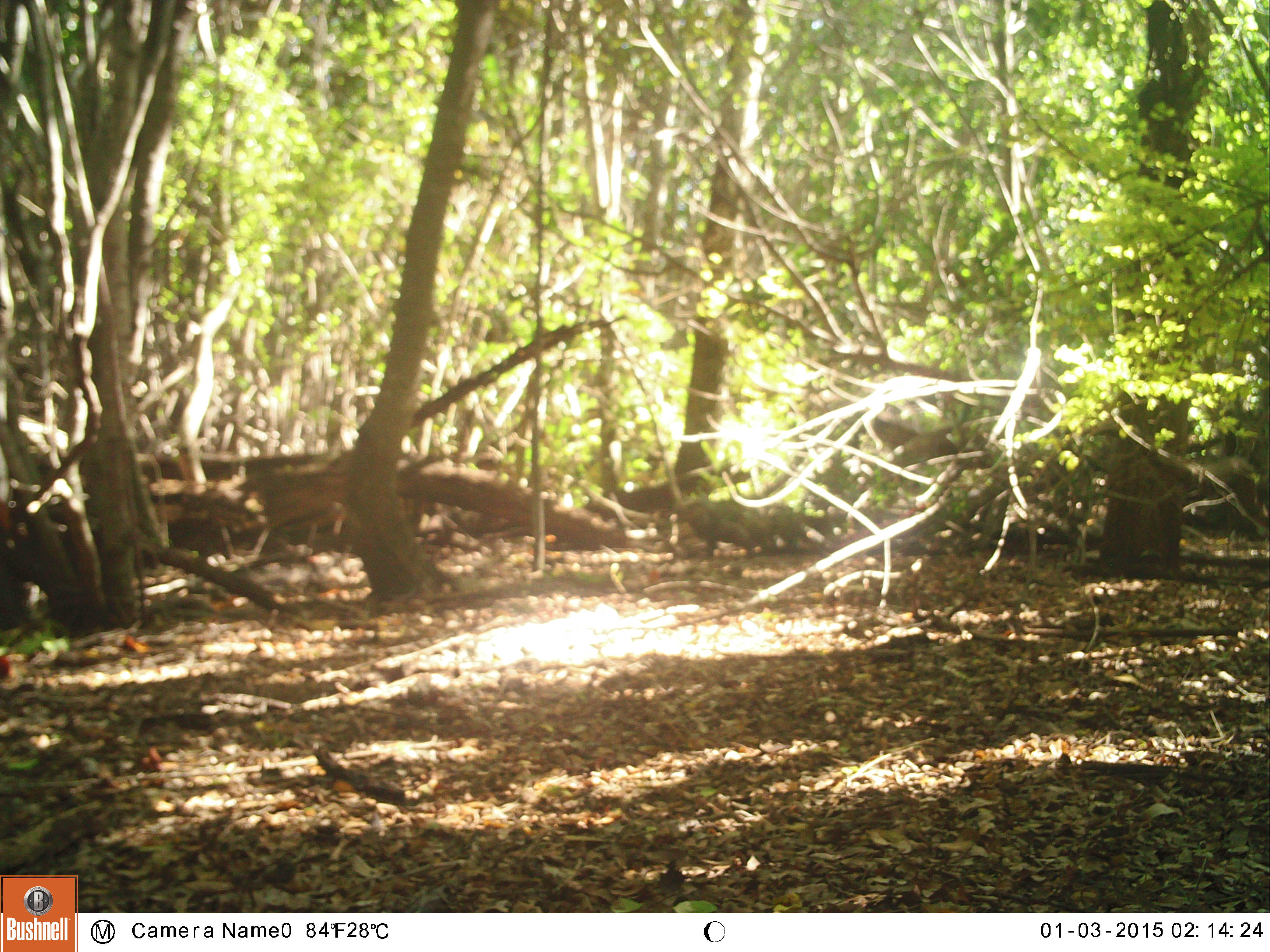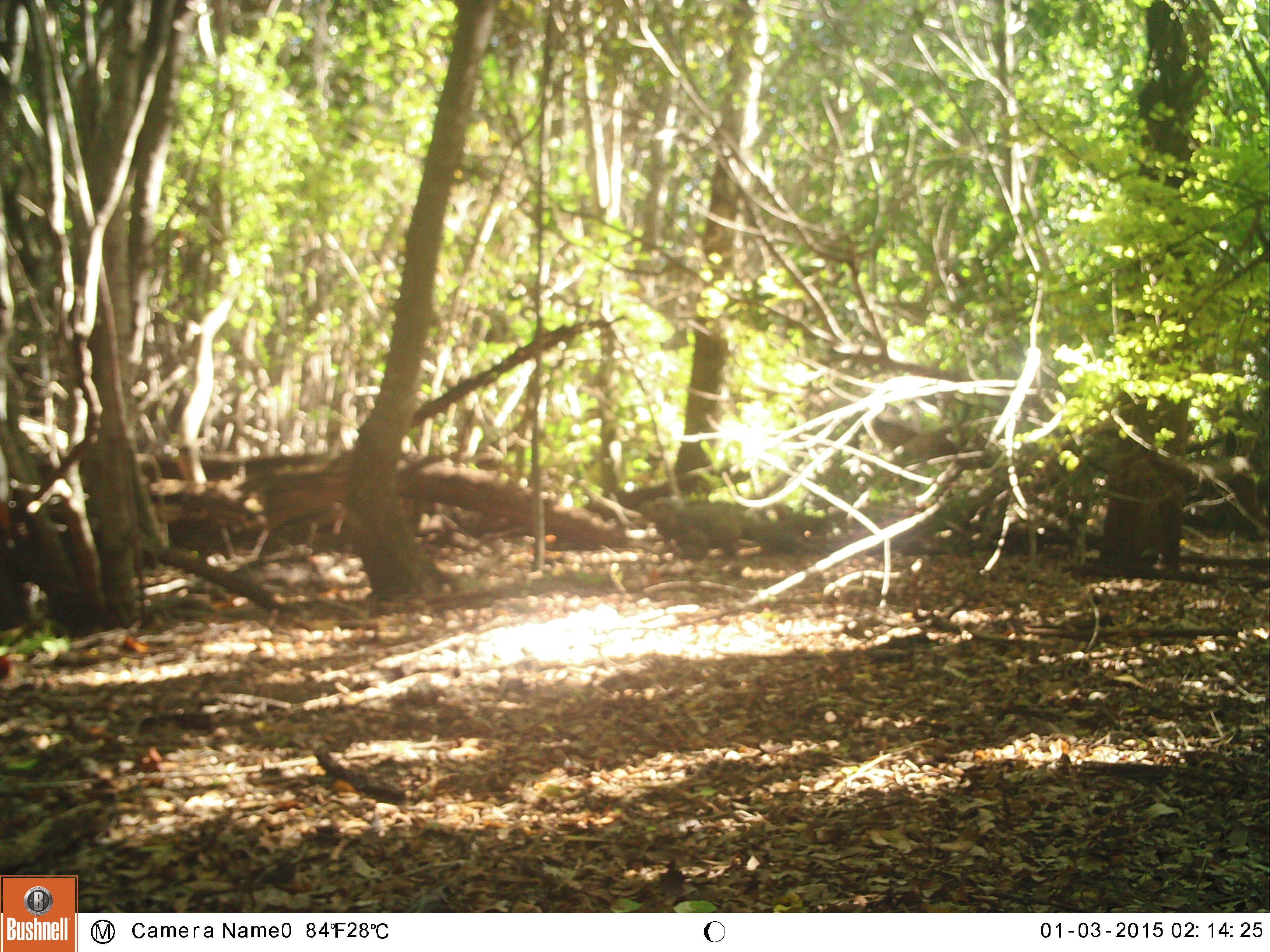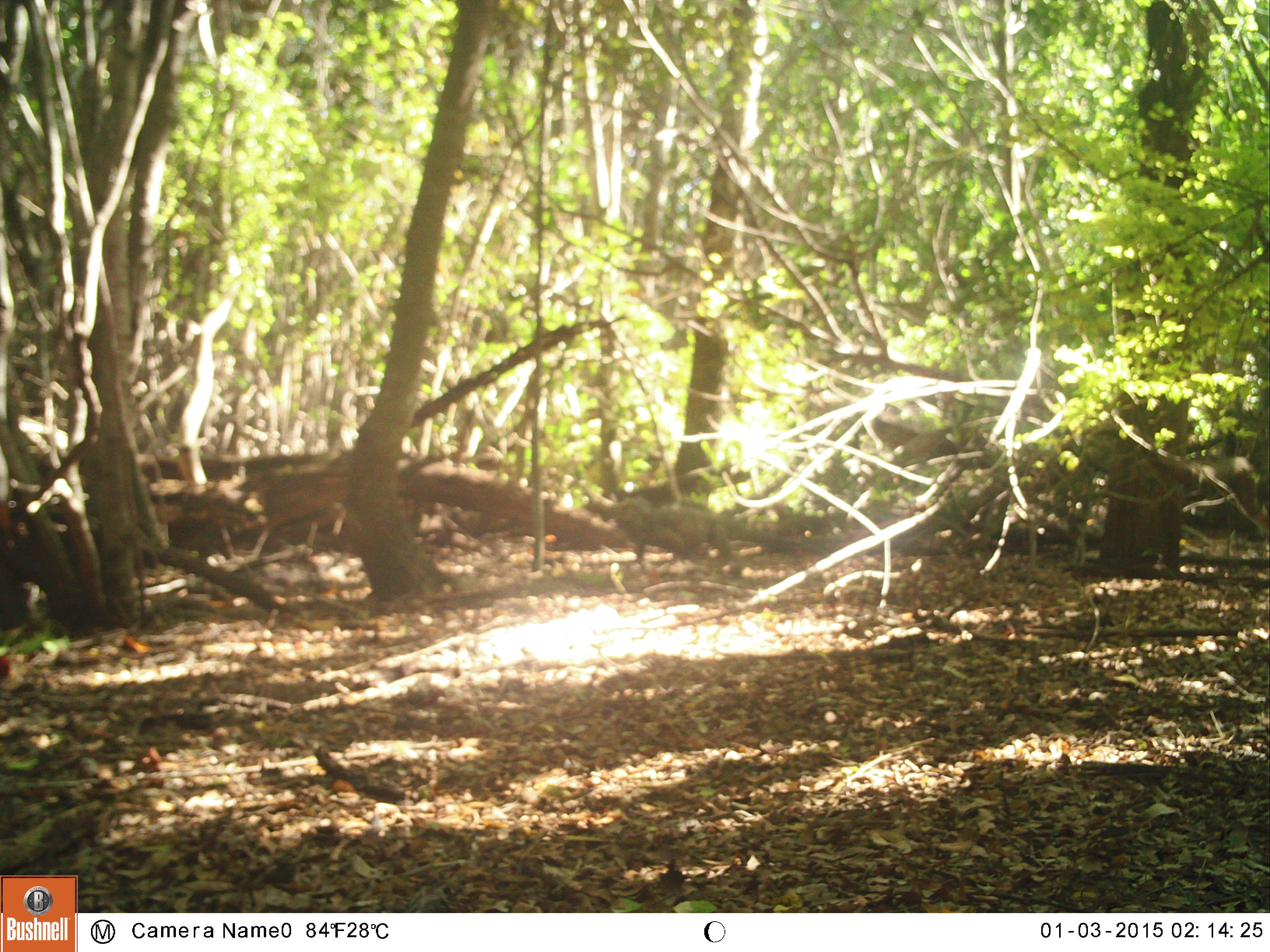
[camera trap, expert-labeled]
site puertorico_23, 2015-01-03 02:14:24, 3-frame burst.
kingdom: Animalia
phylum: Chordata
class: Reptilia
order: Squamata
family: Iguanidae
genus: Iguana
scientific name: Iguana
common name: typical iguanas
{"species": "Iguana (typical iguanas)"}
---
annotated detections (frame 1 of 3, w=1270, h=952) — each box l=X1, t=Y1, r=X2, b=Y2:
iguana: l=650, t=481, r=822, b=558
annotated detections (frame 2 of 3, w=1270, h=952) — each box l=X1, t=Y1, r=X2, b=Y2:
iguana: l=639, t=492, r=825, b=564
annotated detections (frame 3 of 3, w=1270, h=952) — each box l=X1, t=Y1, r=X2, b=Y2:
iguana: l=605, t=492, r=738, b=578